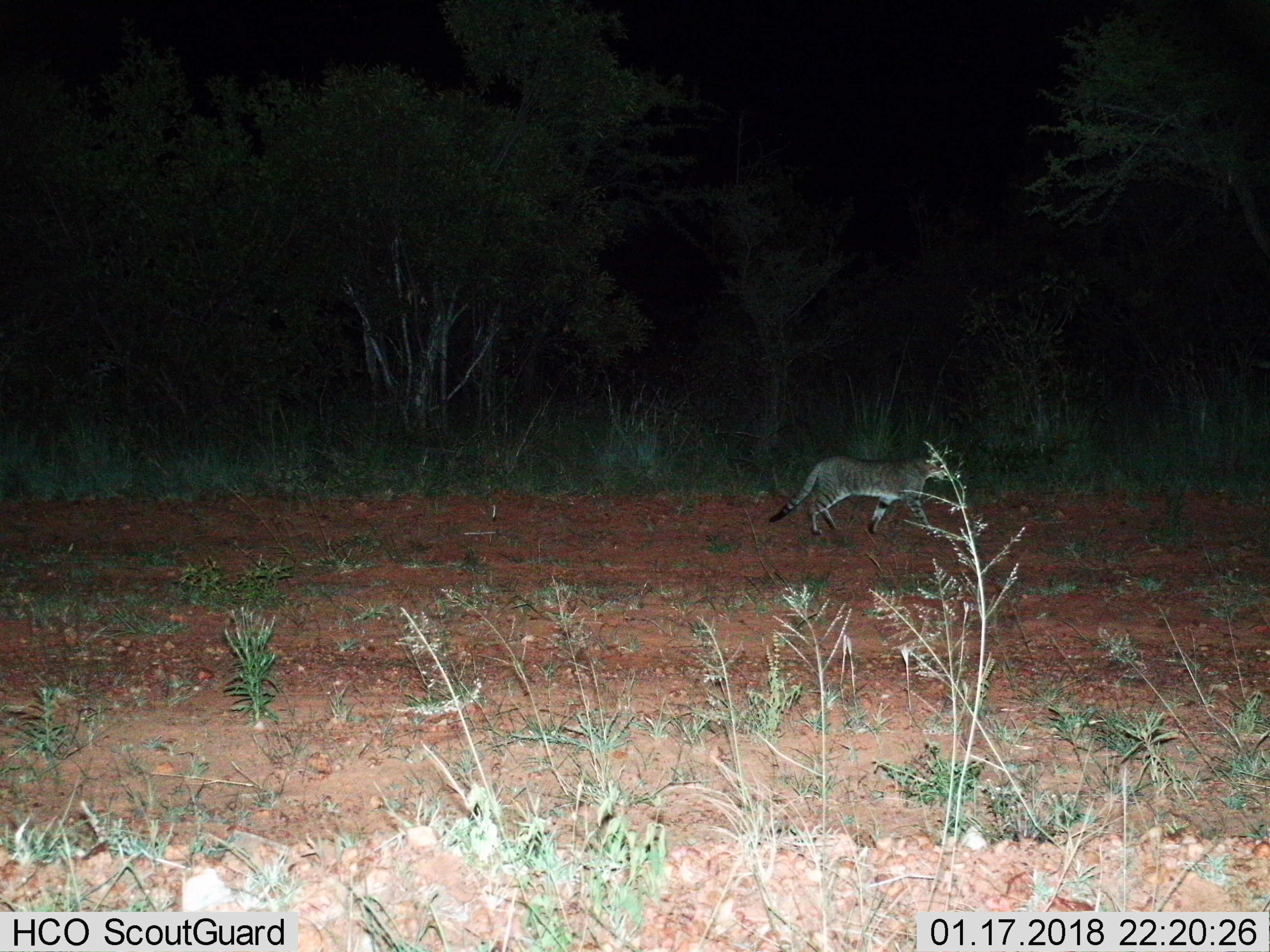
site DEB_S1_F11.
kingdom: Animalia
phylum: Chordata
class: Mammalia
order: Carnivora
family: Felidae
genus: Felis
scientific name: Felis lybica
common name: african wild cat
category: africanwildcat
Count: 1.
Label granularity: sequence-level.